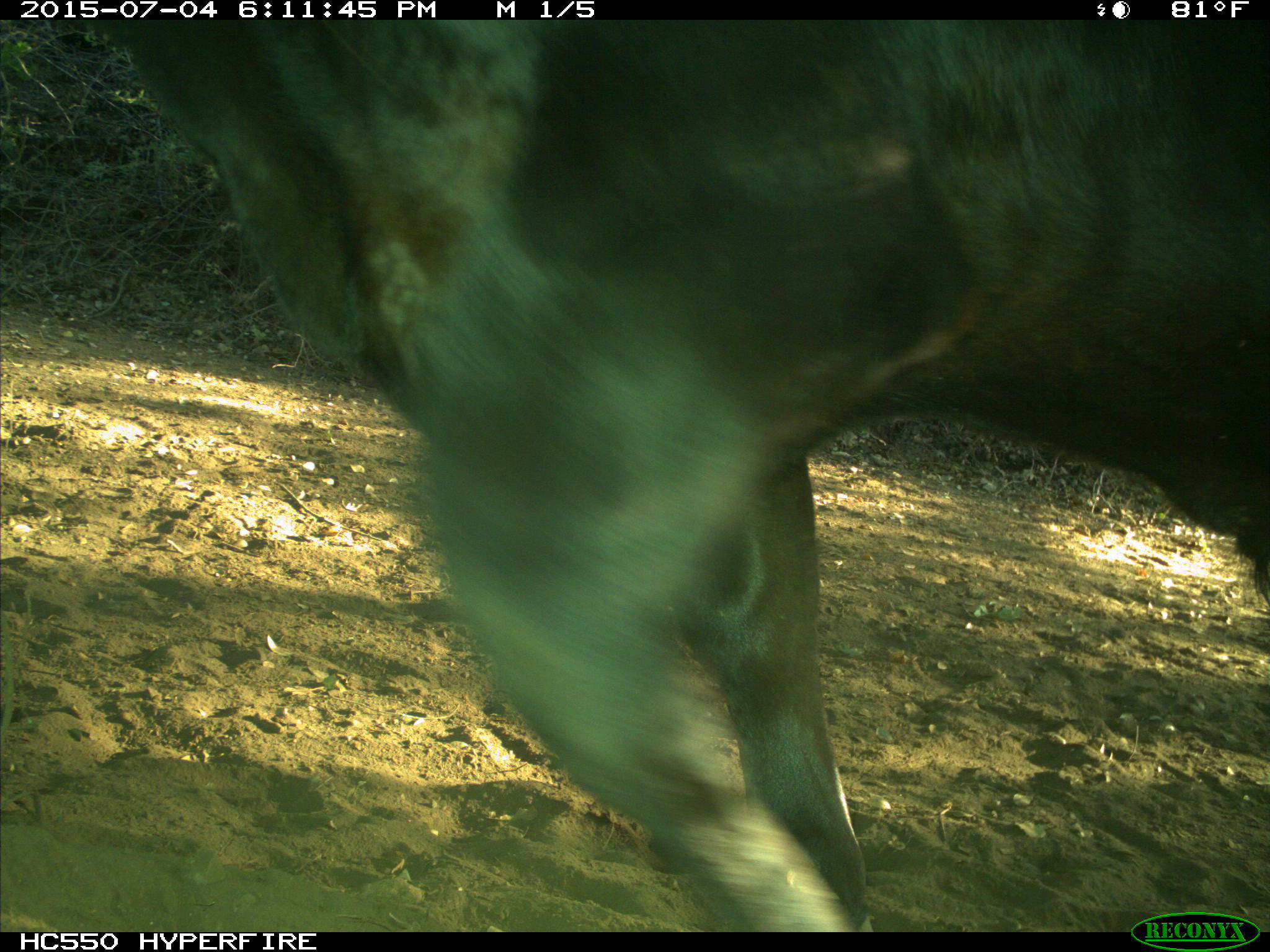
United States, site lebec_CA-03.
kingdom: Animalia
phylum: Chordata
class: Mammalia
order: Artiodactyla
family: Bovidae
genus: Bos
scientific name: Bos taurus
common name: domestic cow